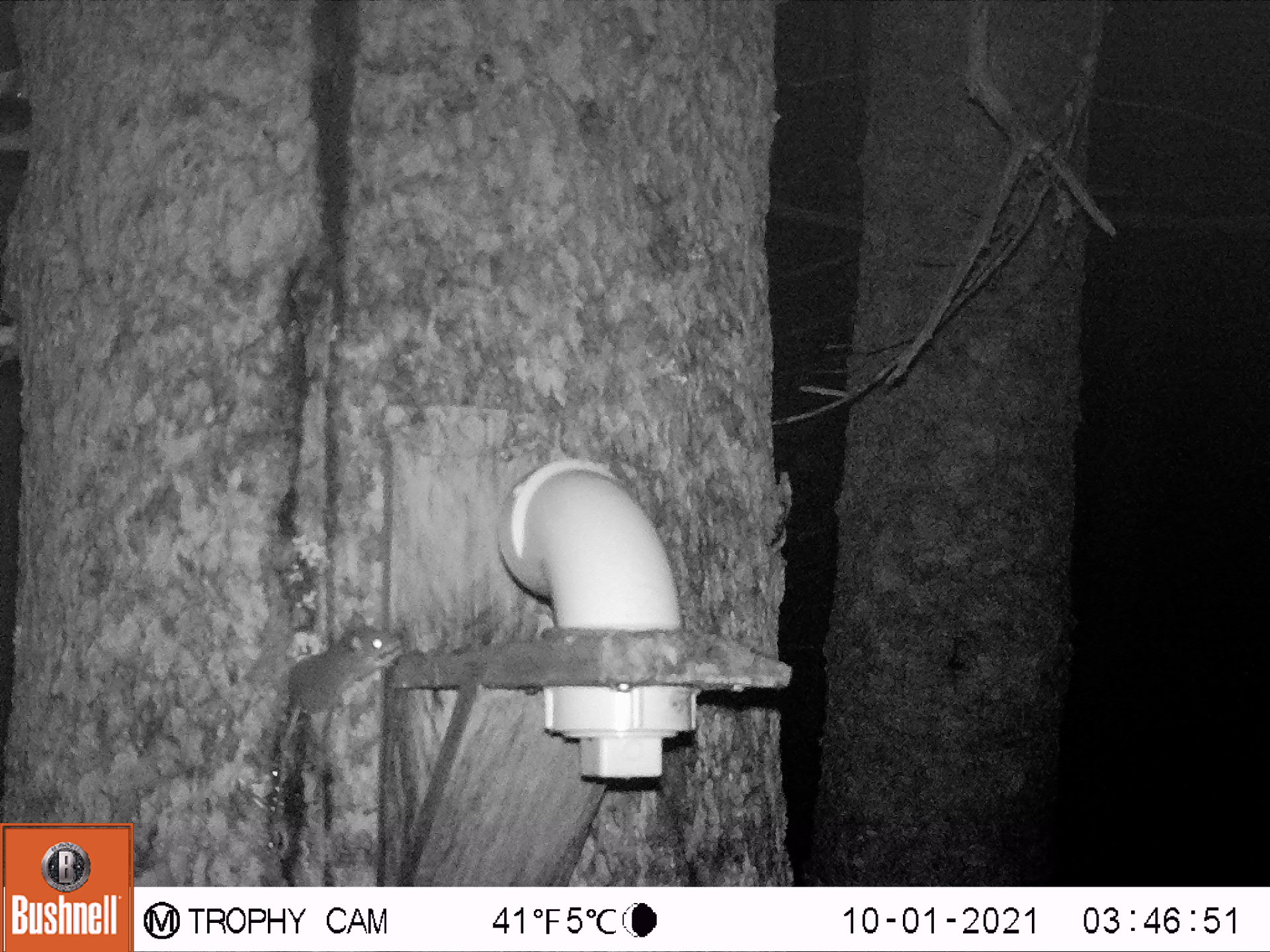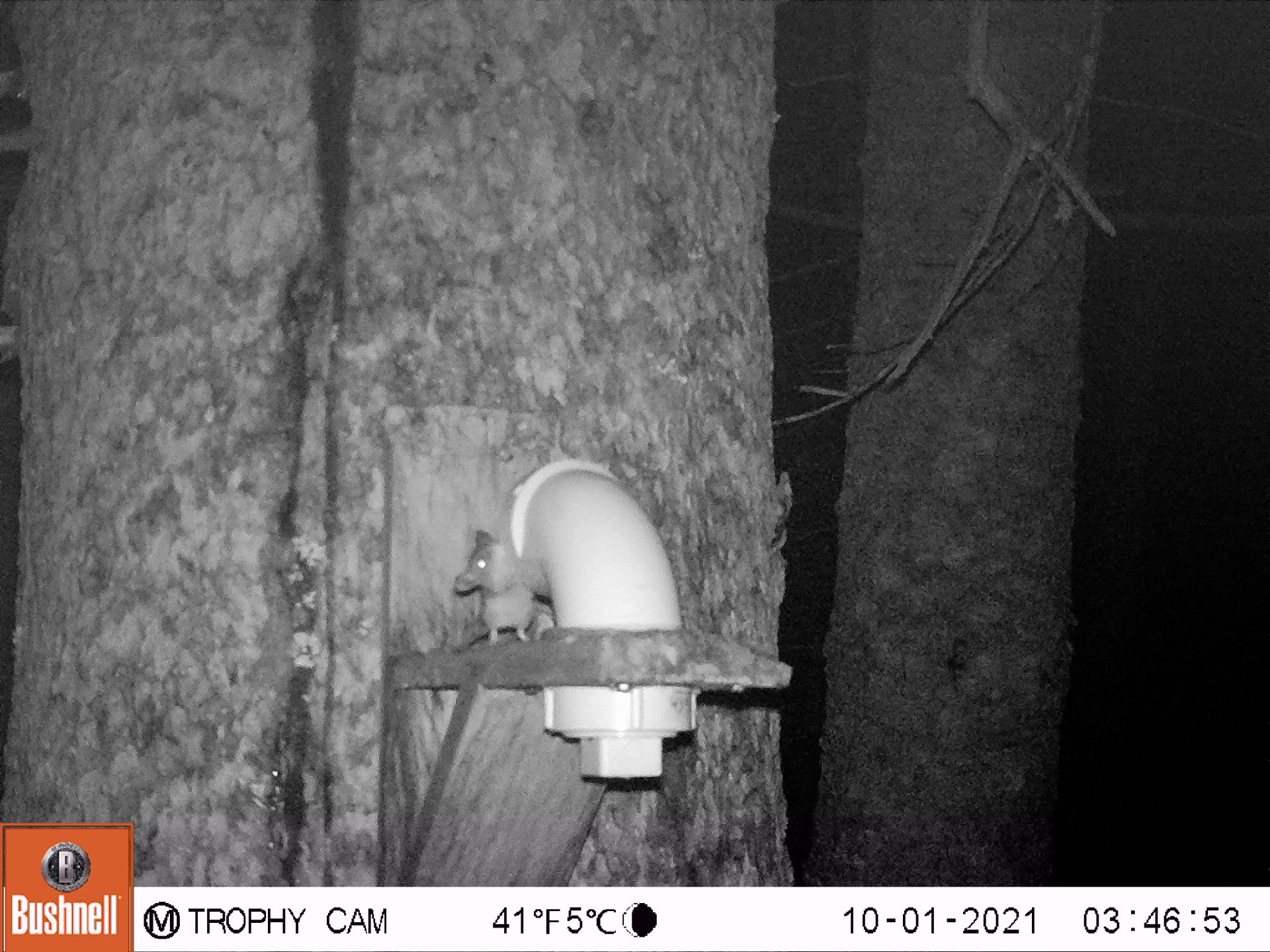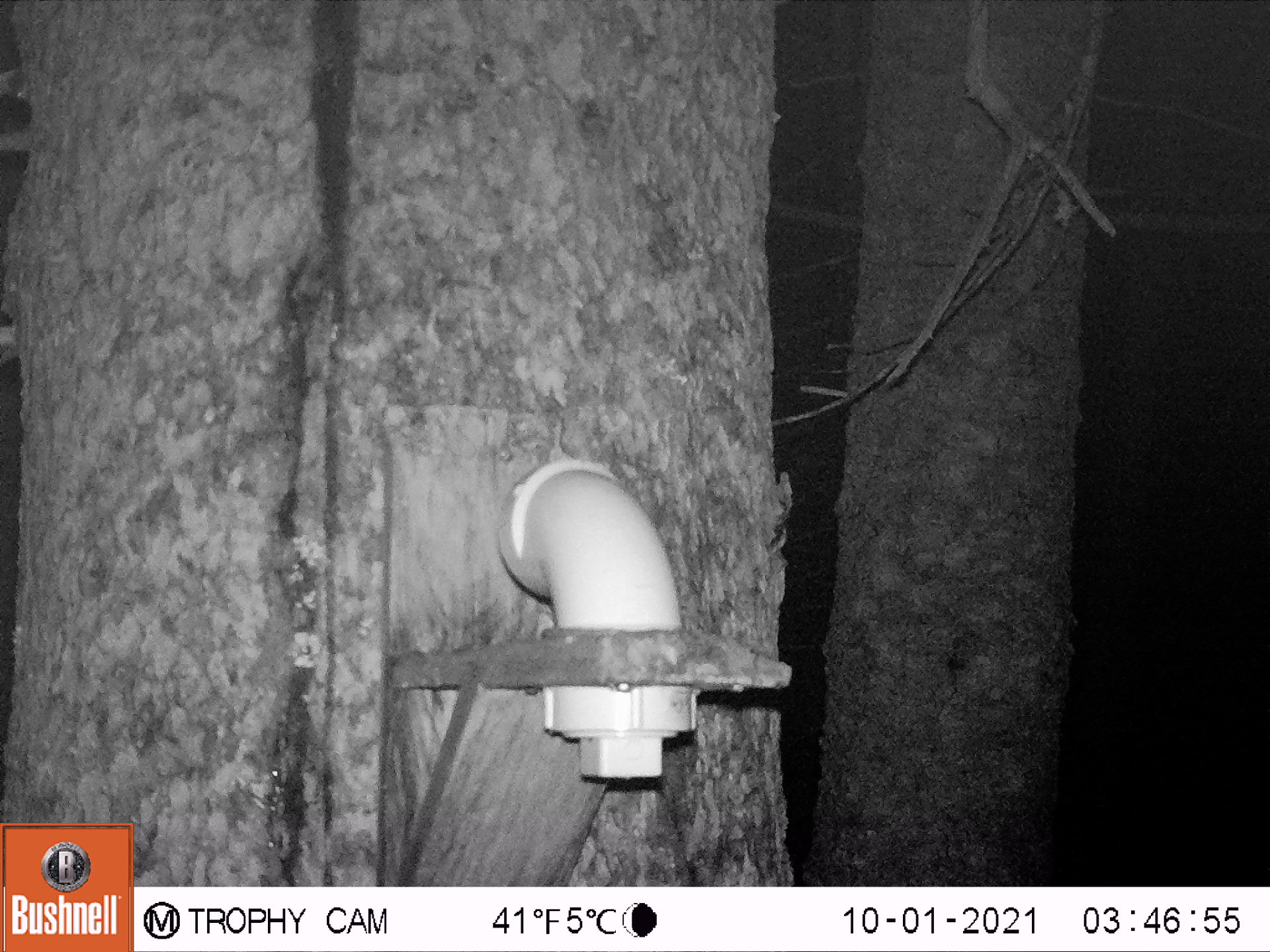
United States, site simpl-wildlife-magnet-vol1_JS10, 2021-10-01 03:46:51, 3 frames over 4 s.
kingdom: Animalia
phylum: Chordata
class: Mammalia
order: Rodentia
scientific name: Rodentia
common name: mouse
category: mouse sp.